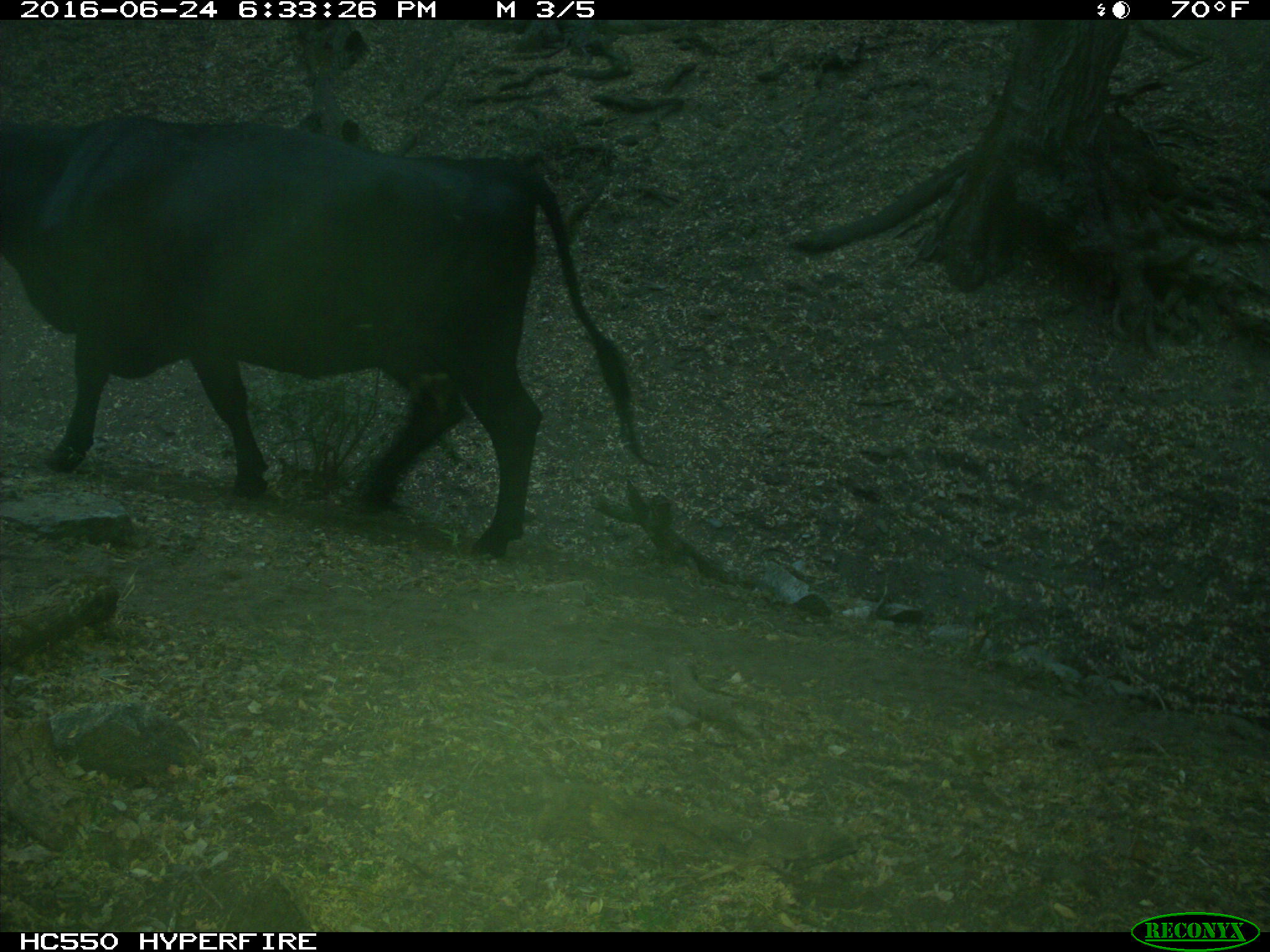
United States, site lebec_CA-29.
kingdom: Animalia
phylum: Chordata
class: Mammalia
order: Artiodactyla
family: Bovidae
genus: Bos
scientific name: Bos taurus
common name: domestic cow